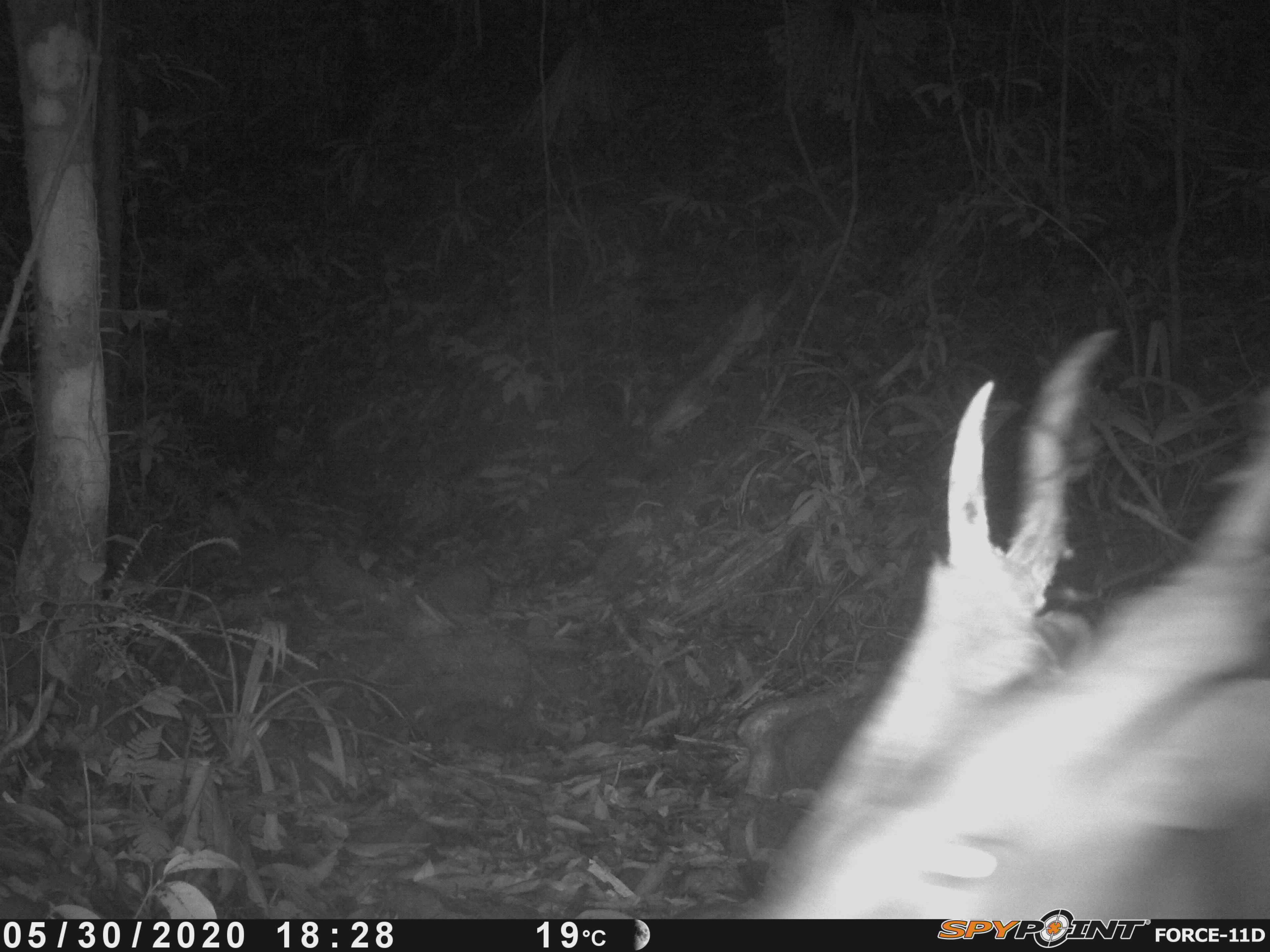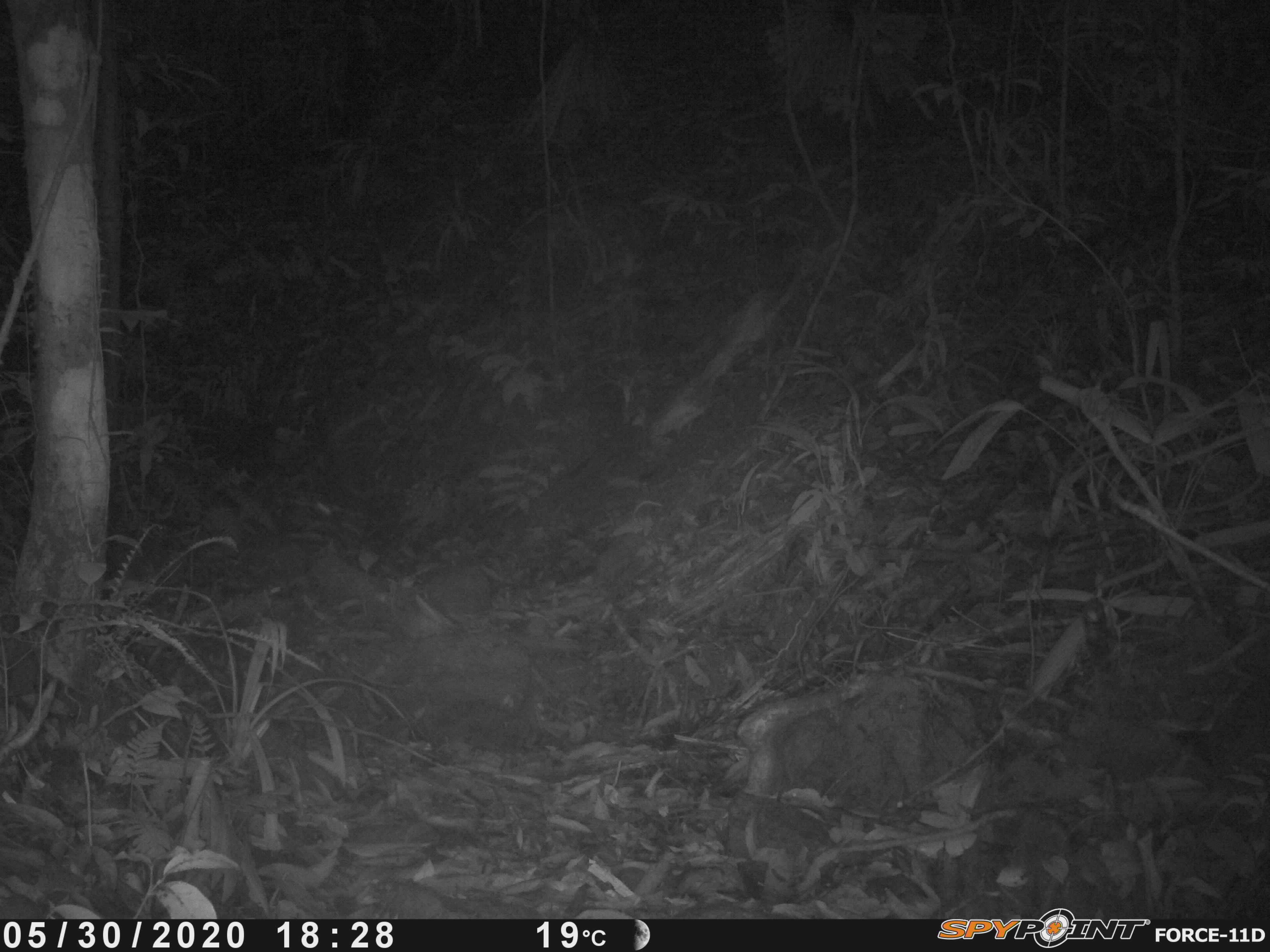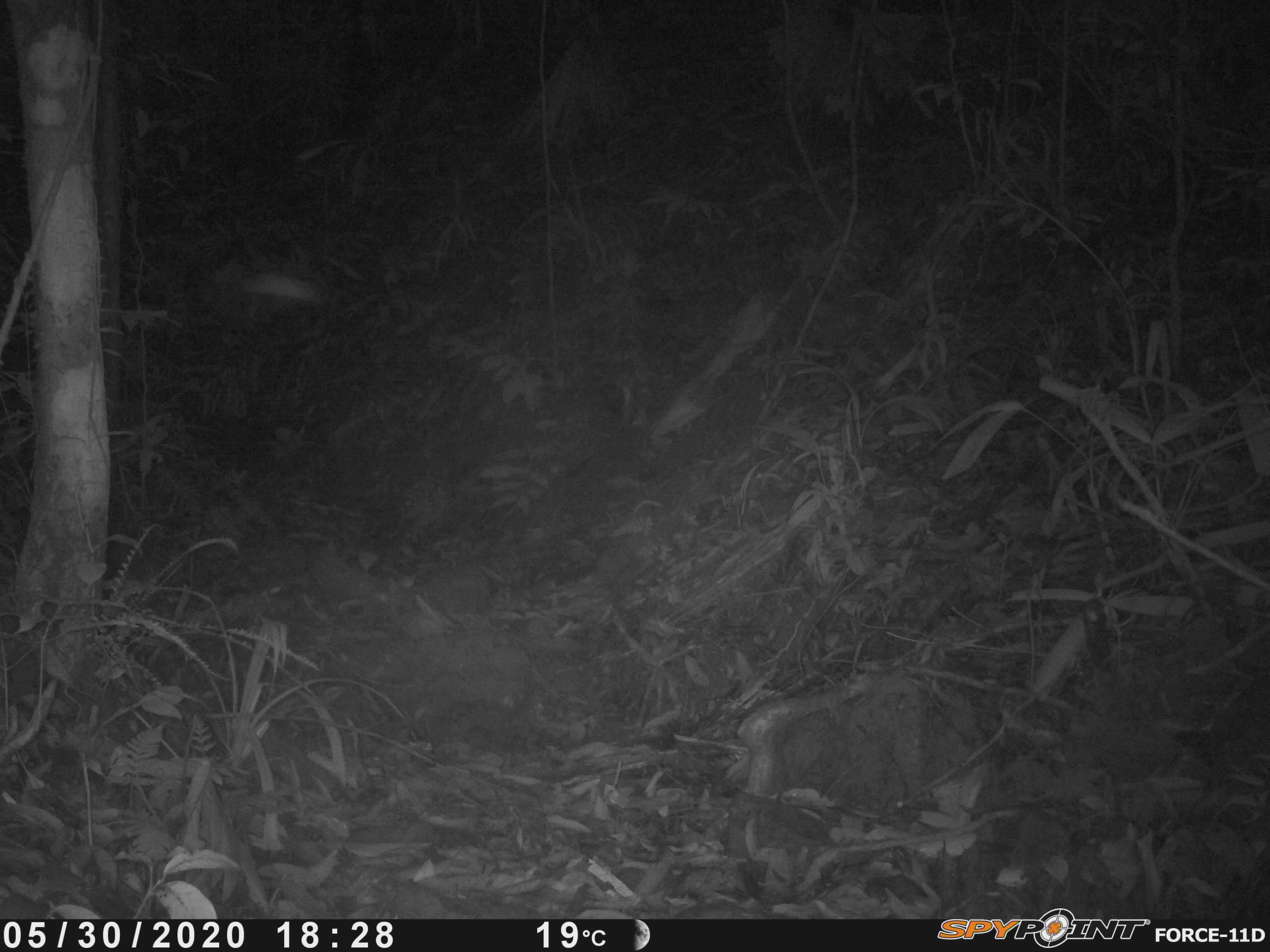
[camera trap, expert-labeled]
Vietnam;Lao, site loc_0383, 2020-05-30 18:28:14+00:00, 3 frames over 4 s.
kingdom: Animalia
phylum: Chordata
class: Mammalia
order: Artiodactyla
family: Cervidae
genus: Muntiacus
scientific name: Muntiacus vuquangensis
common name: large-antlered muntjac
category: large antlered muntjac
Large antlered muntjac (large-antlered muntjac) (Muntiacus vuquangensis). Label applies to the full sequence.